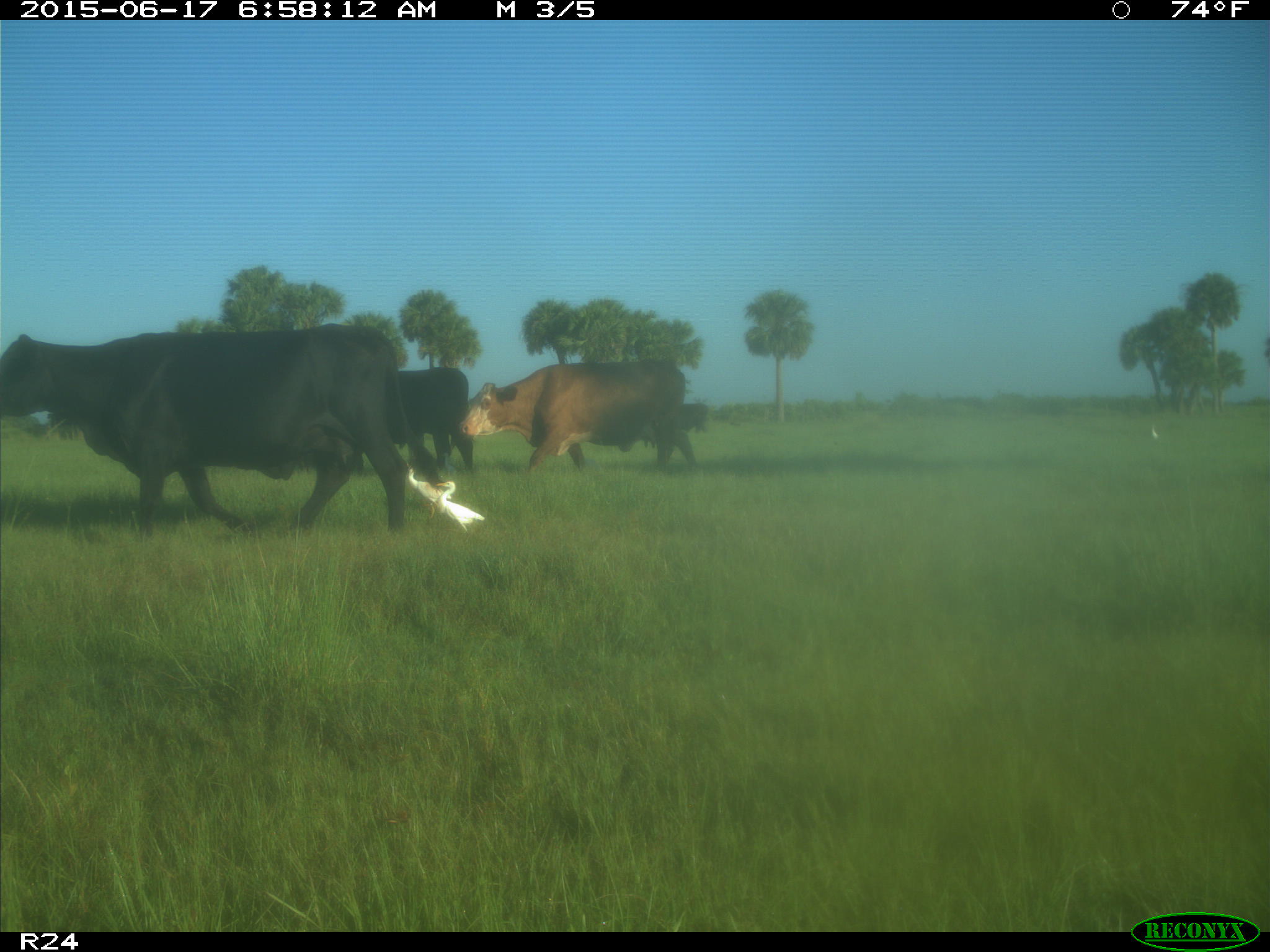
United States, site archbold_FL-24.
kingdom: Animalia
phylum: Chordata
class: Mammalia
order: Artiodactyla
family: Bovidae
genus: Bos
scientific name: Bos taurus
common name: domestic cow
Bos taurus (domestic cow).